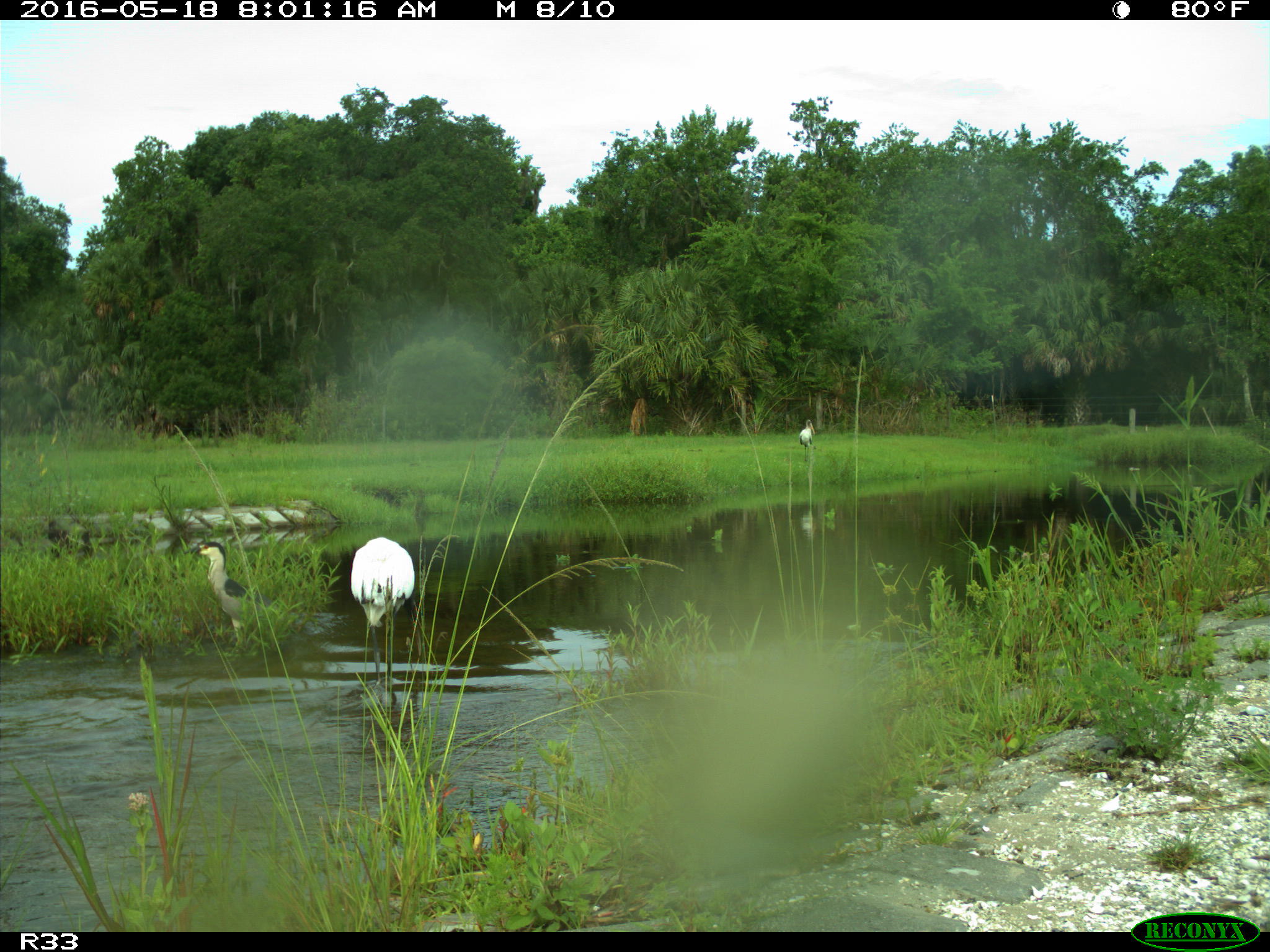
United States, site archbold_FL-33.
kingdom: Animalia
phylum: Chordata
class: Aves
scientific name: Aves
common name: birds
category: unidentified bird